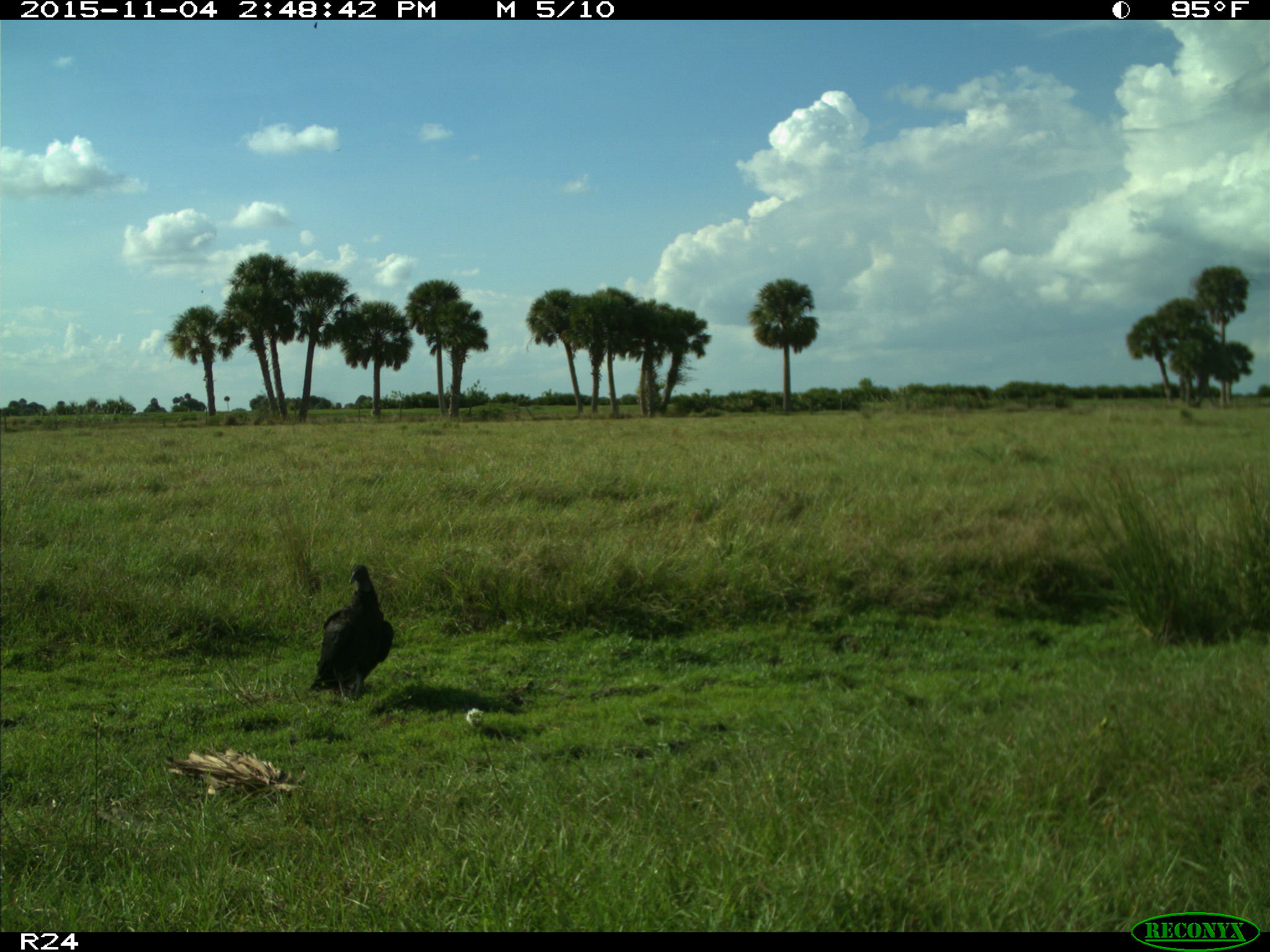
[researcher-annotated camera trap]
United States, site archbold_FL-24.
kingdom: Animalia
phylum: Chordata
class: Aves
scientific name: Aves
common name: birds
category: unidentified bird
Unidentified bird (birds) (Aves).